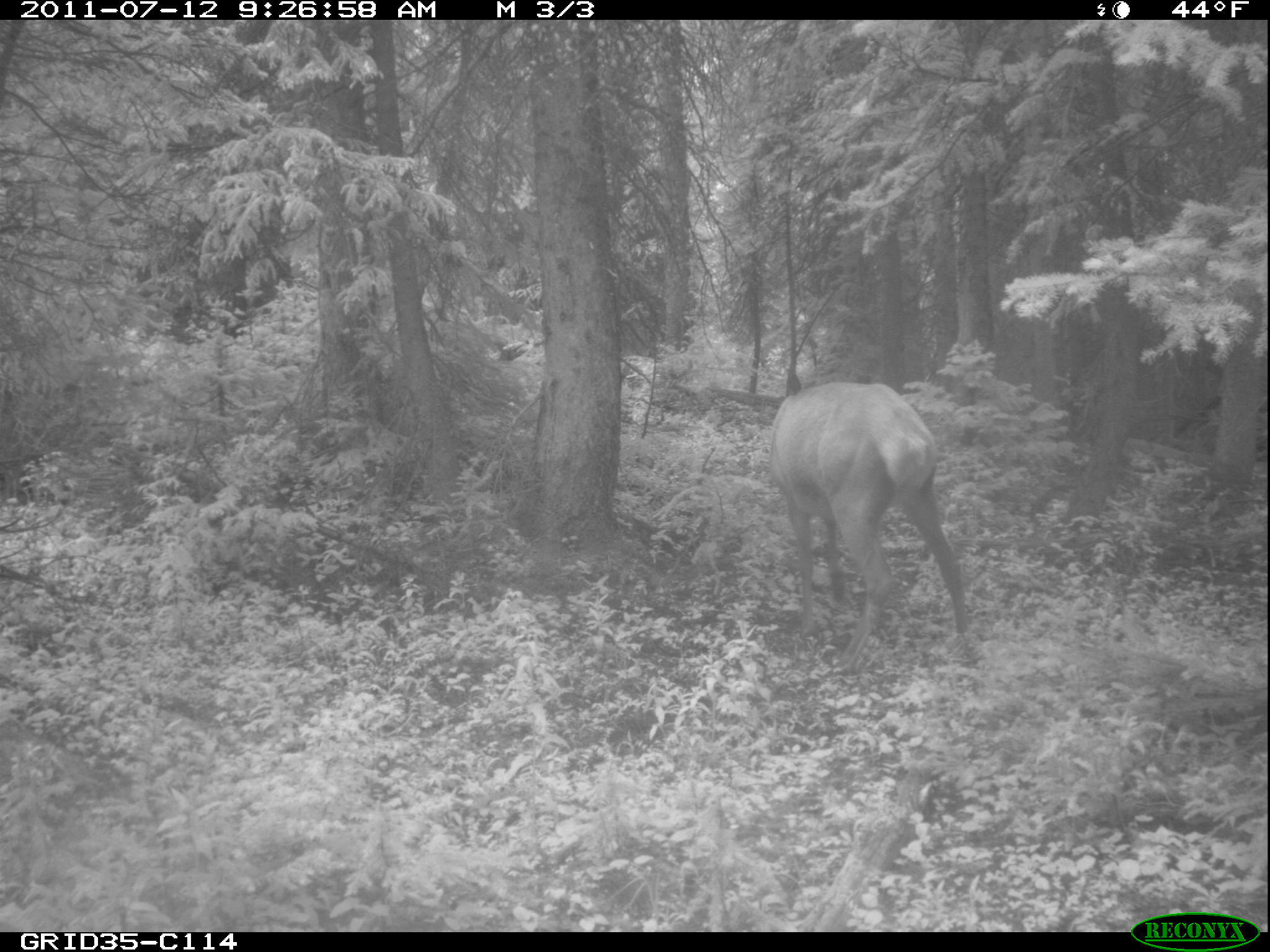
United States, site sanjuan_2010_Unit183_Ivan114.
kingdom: Animalia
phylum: Chordata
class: Mammalia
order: Artiodactyla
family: Cervidae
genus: Cervus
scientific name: Cervus elaphus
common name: red deer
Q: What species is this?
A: Cervus elaphus (red deer).